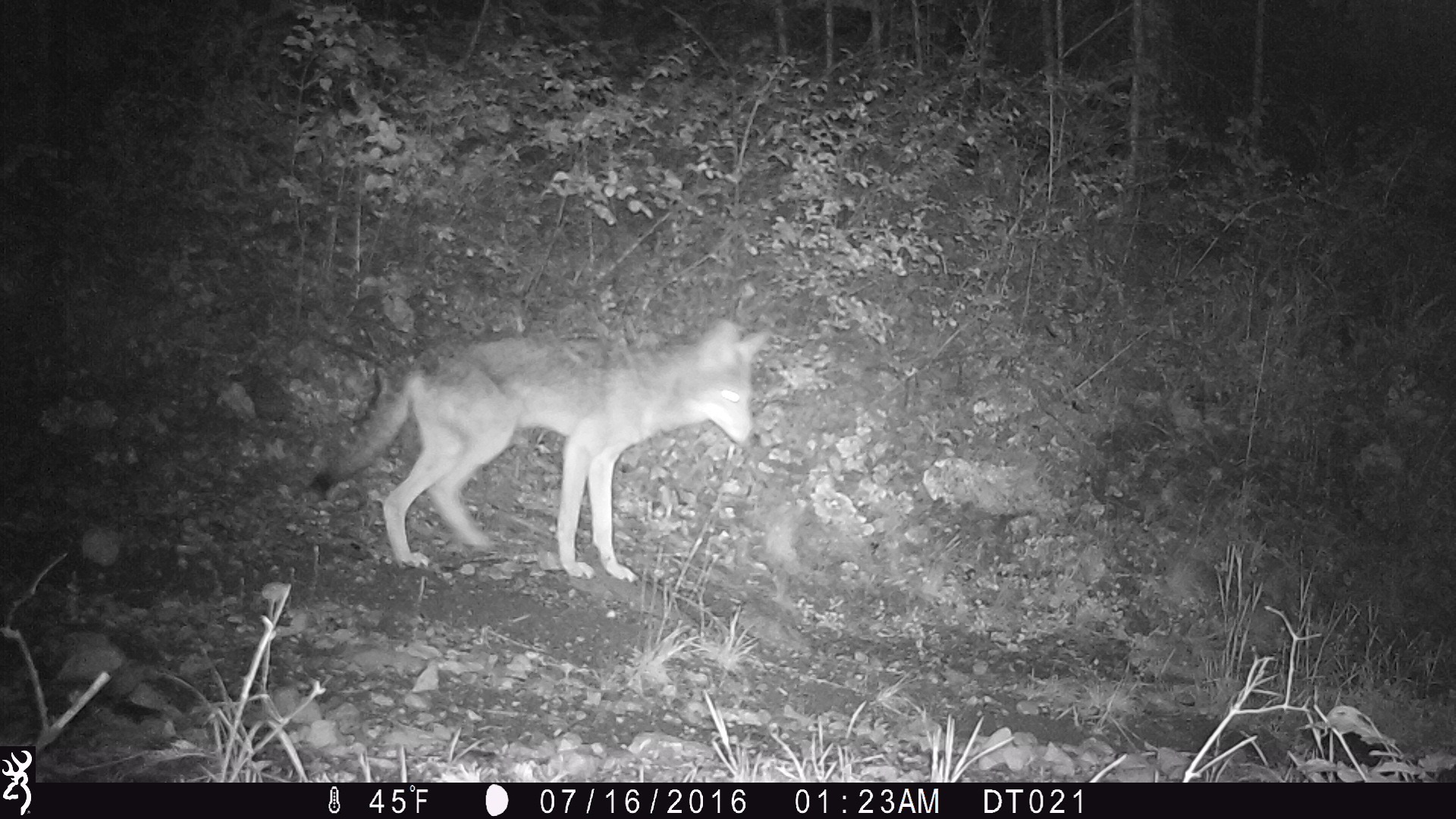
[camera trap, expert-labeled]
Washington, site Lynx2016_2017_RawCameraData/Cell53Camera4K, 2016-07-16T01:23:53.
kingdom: Animalia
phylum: Chordata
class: Mammalia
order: Carnivora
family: Canidae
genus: Canis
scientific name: Canis latrans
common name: coyote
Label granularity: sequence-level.